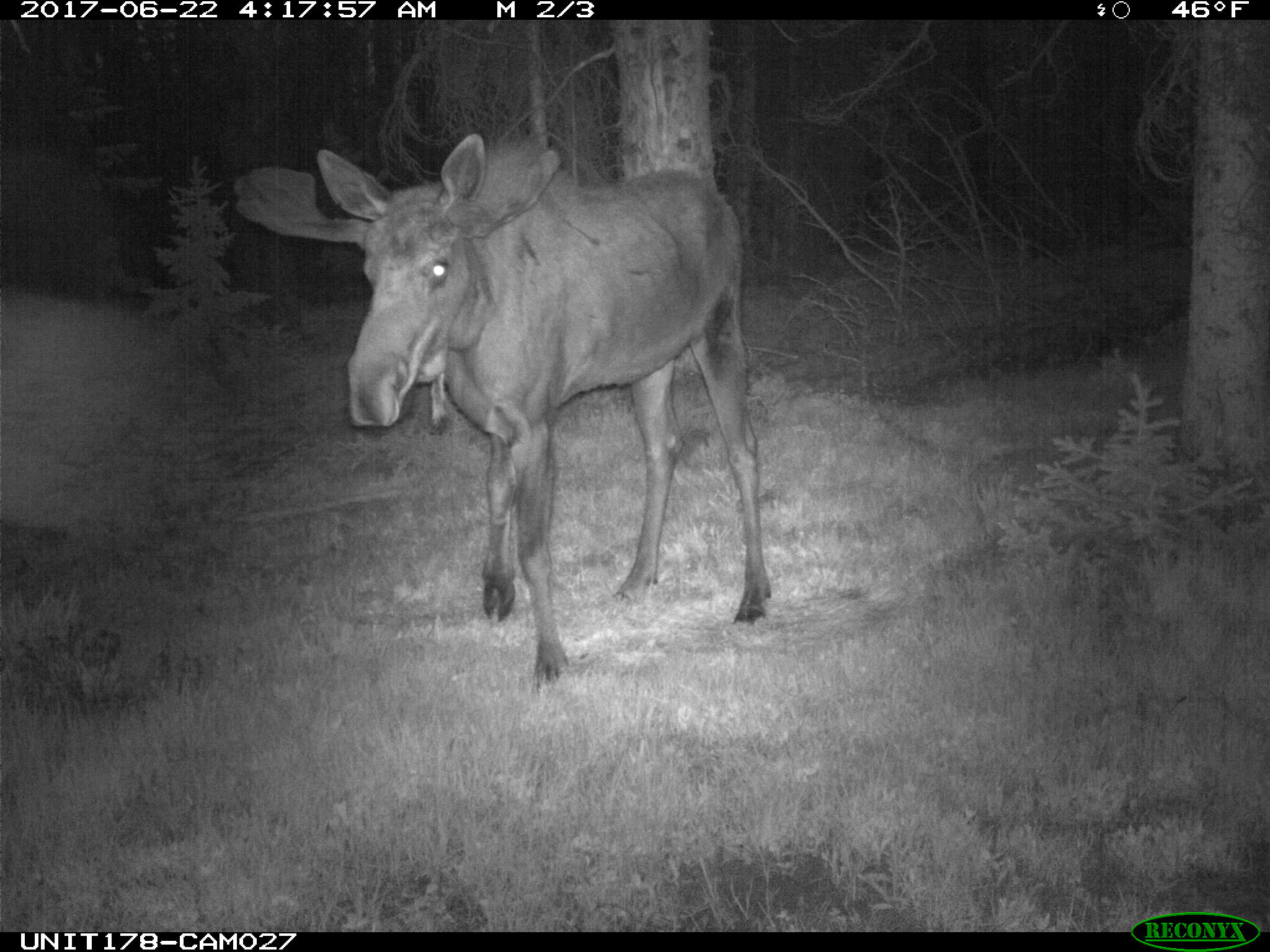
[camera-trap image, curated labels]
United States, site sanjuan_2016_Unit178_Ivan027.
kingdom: Animalia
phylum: Chordata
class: Mammalia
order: Artiodactyla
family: Cervidae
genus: Alces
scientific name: Alces alces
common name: moose